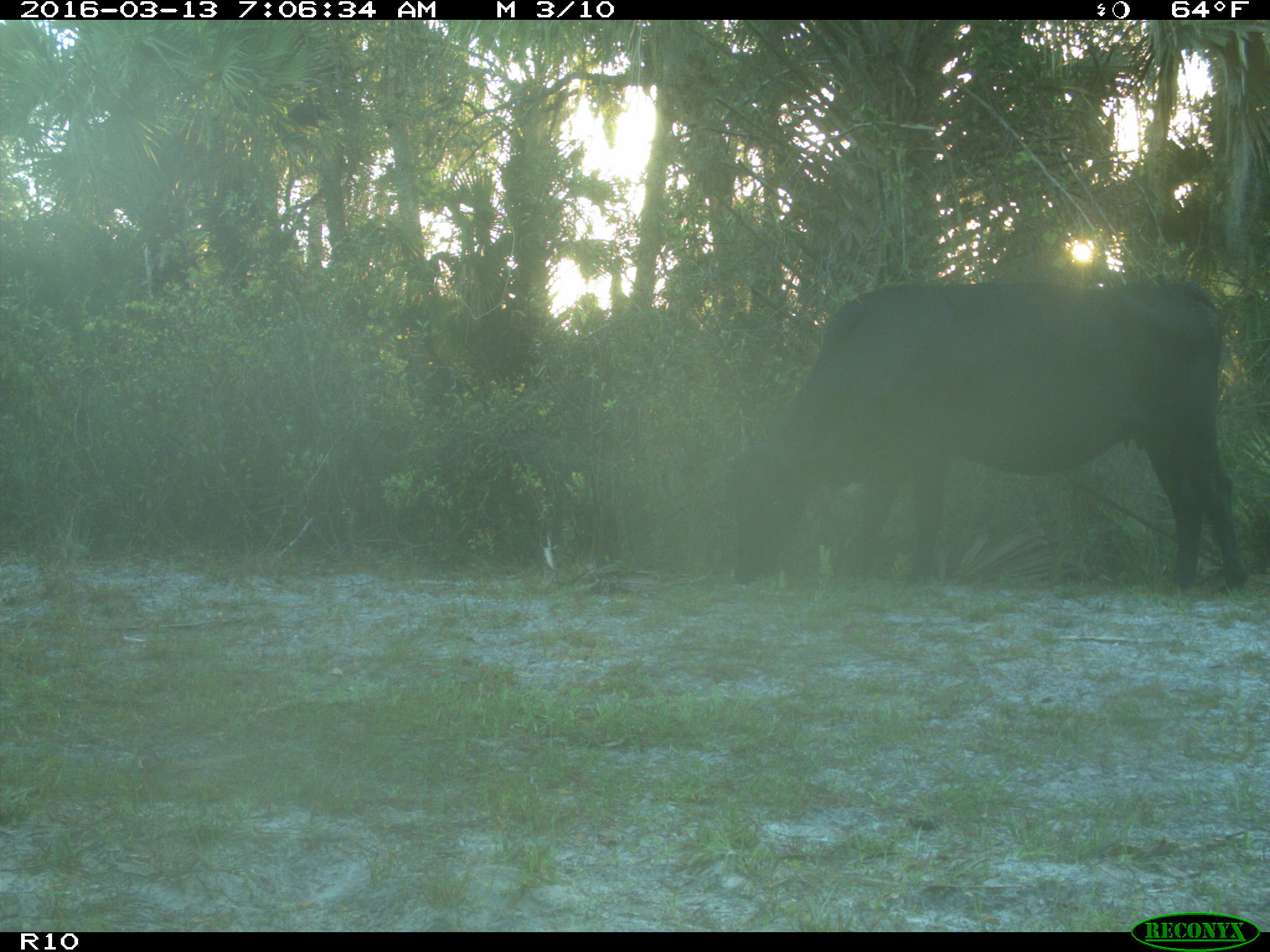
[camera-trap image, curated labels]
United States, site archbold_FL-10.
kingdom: Animalia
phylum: Chordata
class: Mammalia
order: Artiodactyla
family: Bovidae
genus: Bos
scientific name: Bos taurus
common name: domestic cow